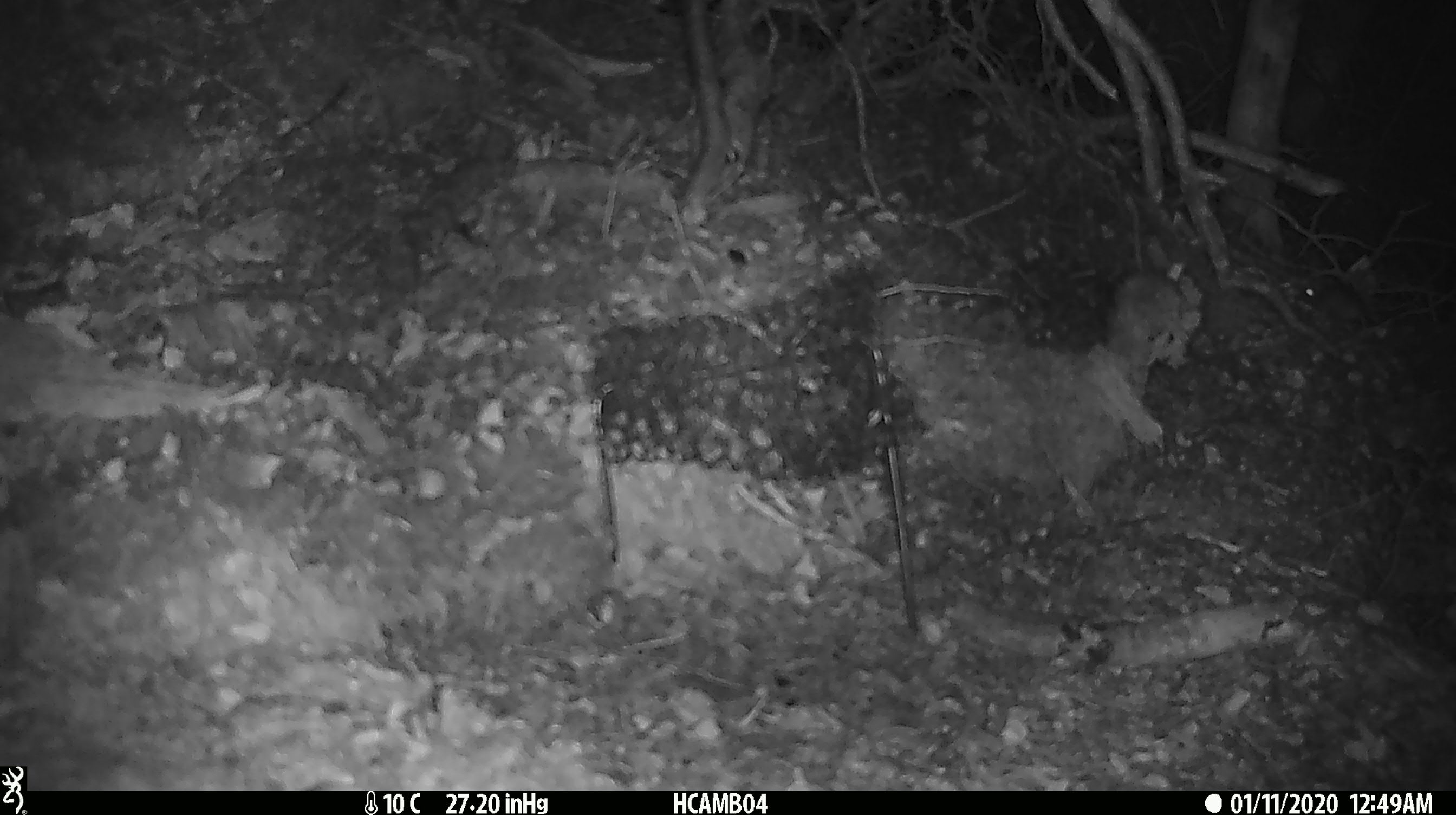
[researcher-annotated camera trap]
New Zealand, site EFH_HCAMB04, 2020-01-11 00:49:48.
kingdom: Animalia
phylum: Chordata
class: Mammalia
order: Rodentia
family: Muridae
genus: Mus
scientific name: Mus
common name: mouse